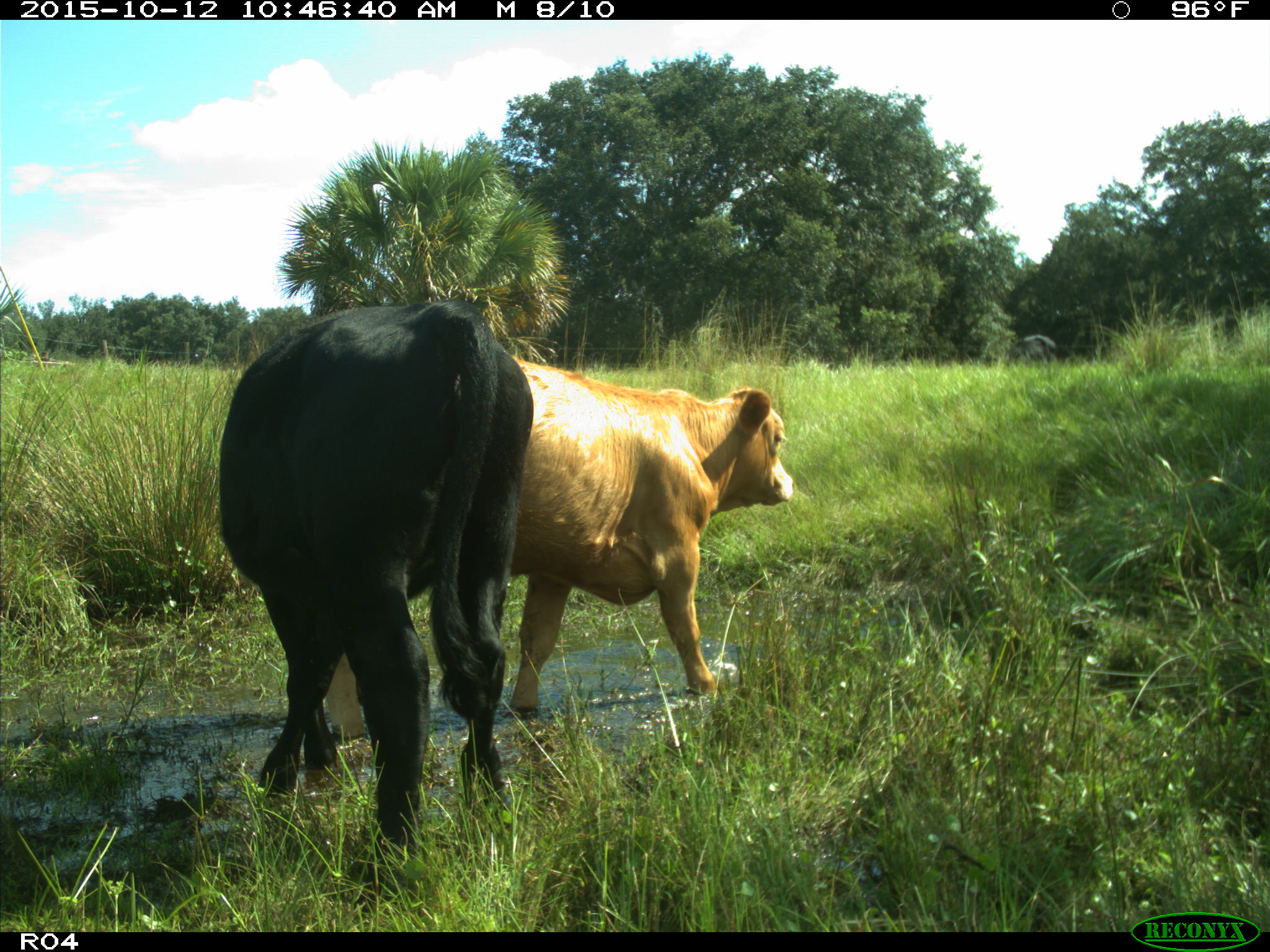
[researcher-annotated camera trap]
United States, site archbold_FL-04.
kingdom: Animalia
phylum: Chordata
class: Mammalia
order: Artiodactyla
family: Bovidae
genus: Bos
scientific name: Bos taurus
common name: domestic cow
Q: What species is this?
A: Bos taurus (domestic cow).